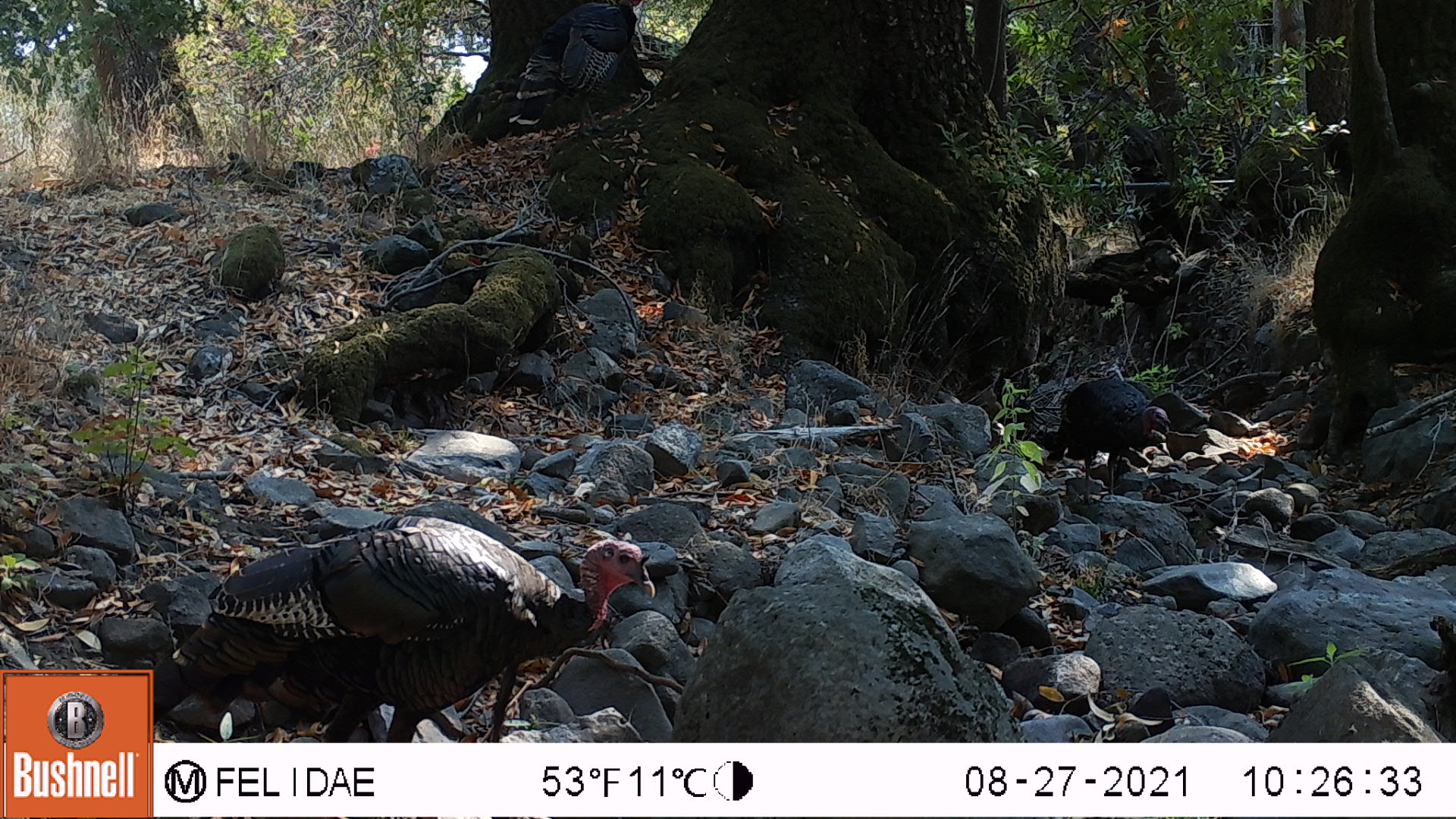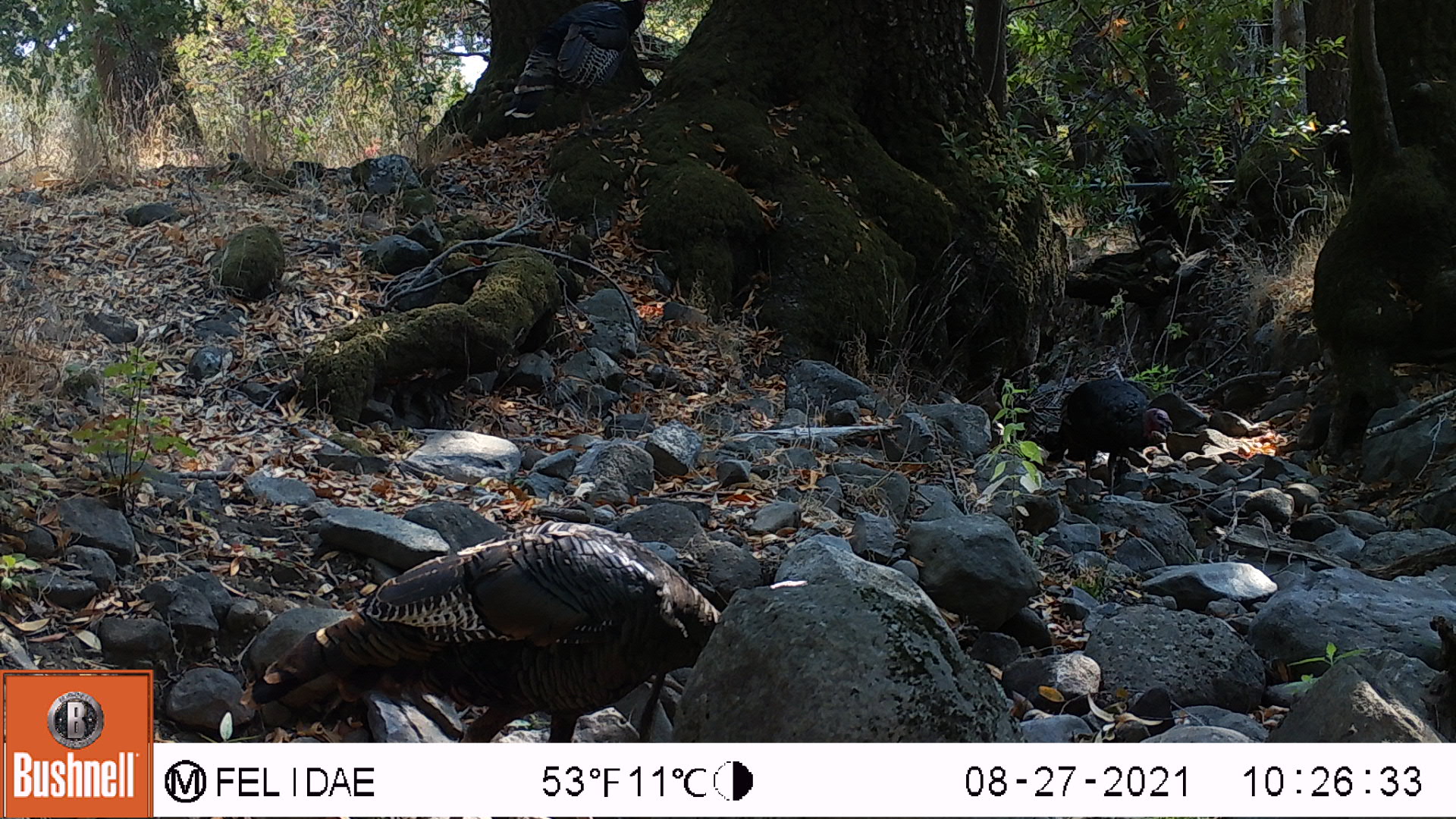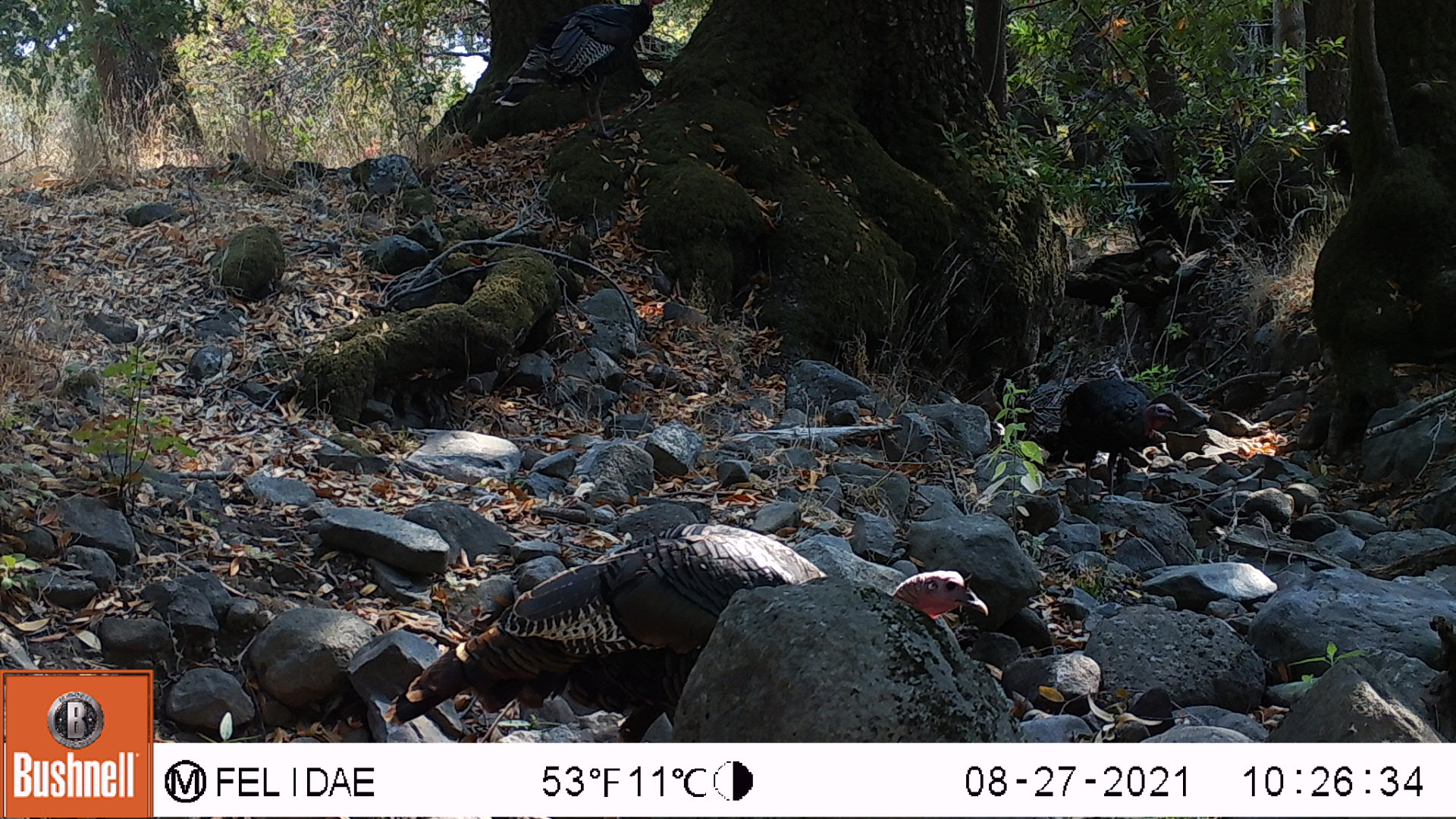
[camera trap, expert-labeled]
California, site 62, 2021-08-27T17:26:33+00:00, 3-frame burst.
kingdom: Animalia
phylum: Chordata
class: Aves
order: Galliformes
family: Phasianidae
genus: Meleagris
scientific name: Meleagris gallopavo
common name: turkey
Turkey (Meleagris gallopavo).